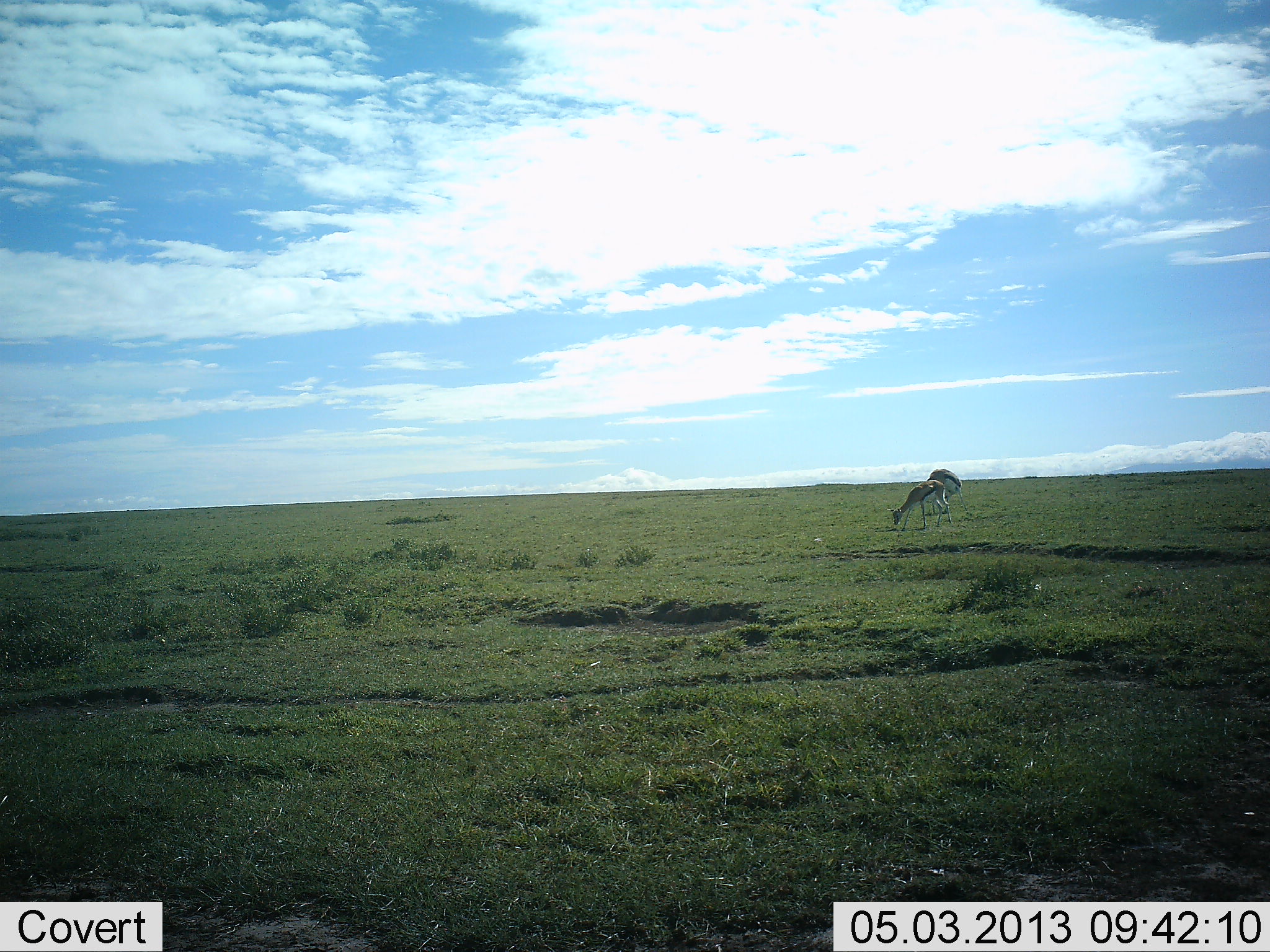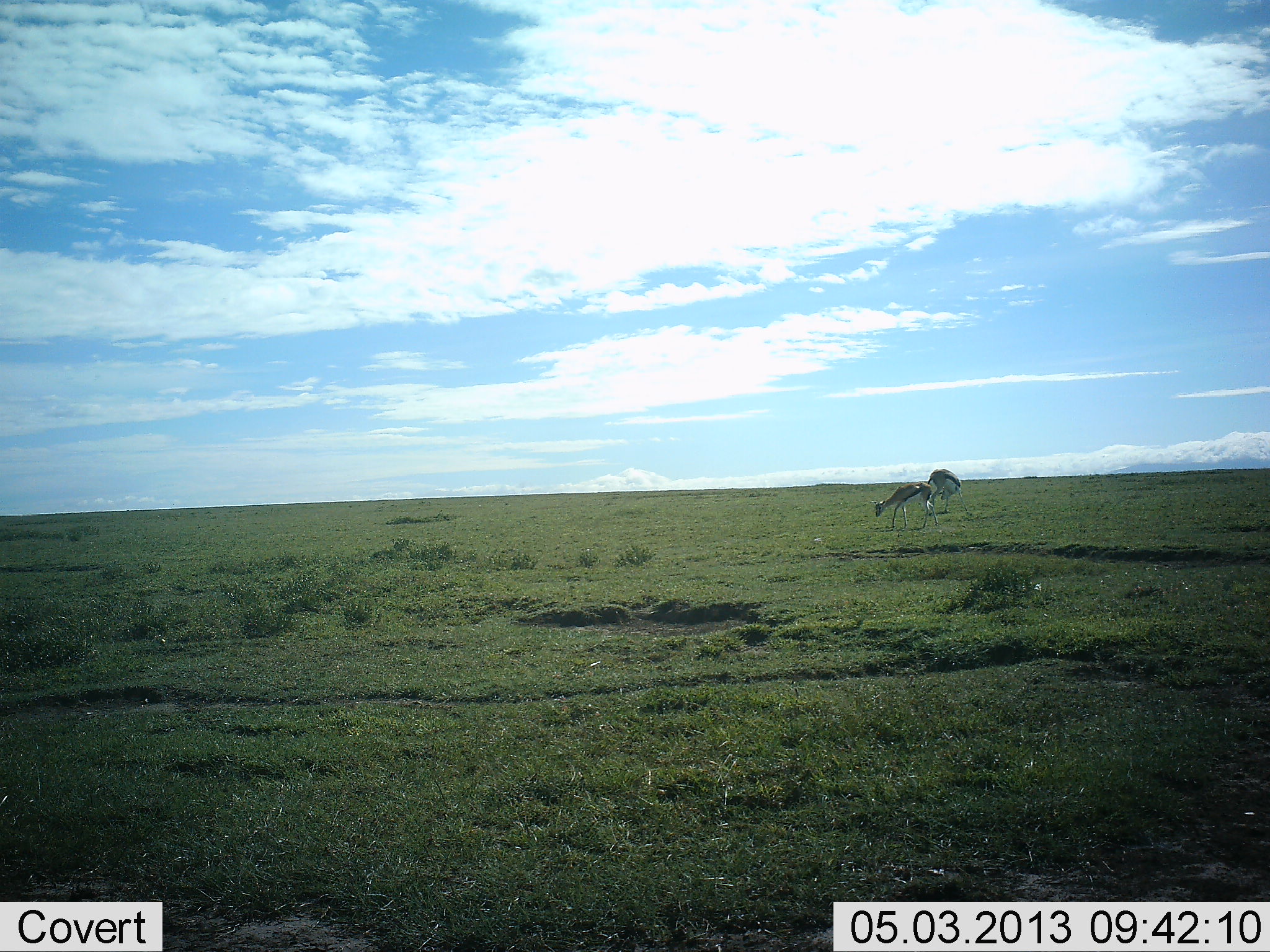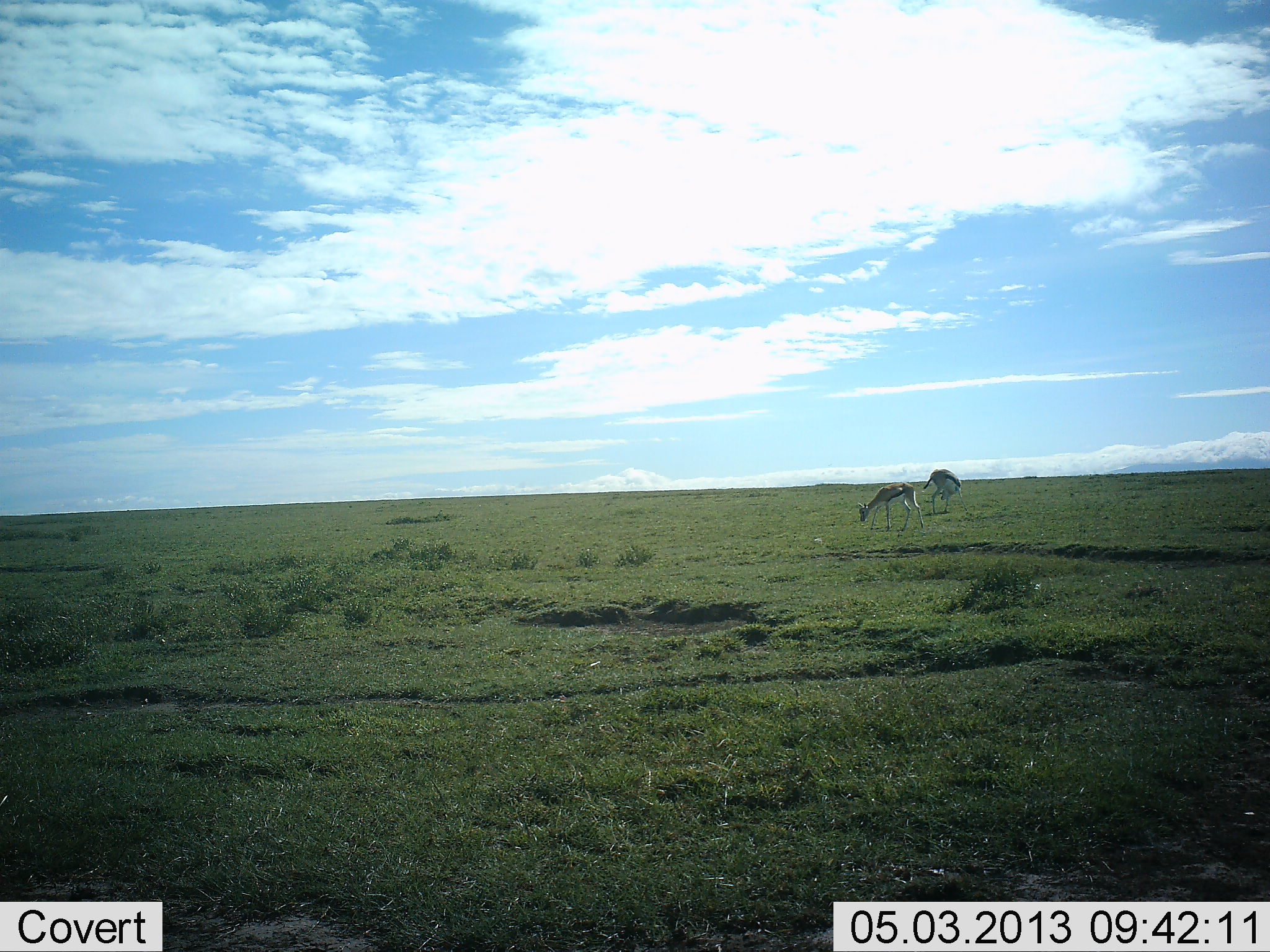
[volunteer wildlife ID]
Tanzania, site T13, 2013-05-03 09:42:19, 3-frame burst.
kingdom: Animalia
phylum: Chordata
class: Mammalia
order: Artiodactyla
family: Bovidae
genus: Eudorcas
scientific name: Eudorcas thomsonii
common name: thomson's gazelle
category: gazellethomsons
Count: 2.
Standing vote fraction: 70%.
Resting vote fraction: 0%.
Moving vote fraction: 50%.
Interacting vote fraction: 0%.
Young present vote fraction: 50%.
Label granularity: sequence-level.